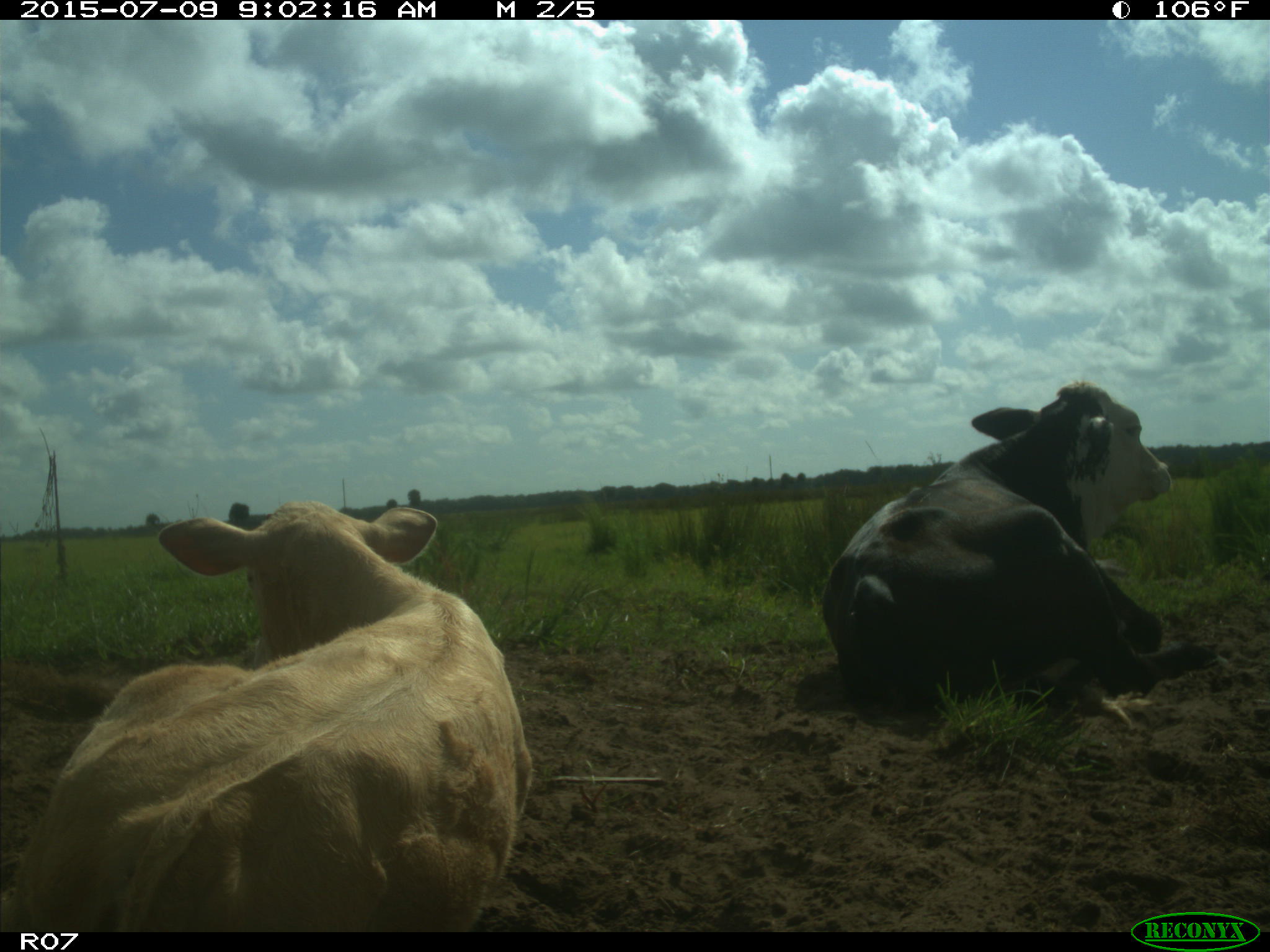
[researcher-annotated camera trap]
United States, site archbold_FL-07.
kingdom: Animalia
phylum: Chordata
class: Mammalia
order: Artiodactyla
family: Bovidae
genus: Bos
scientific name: Bos taurus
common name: domestic cow